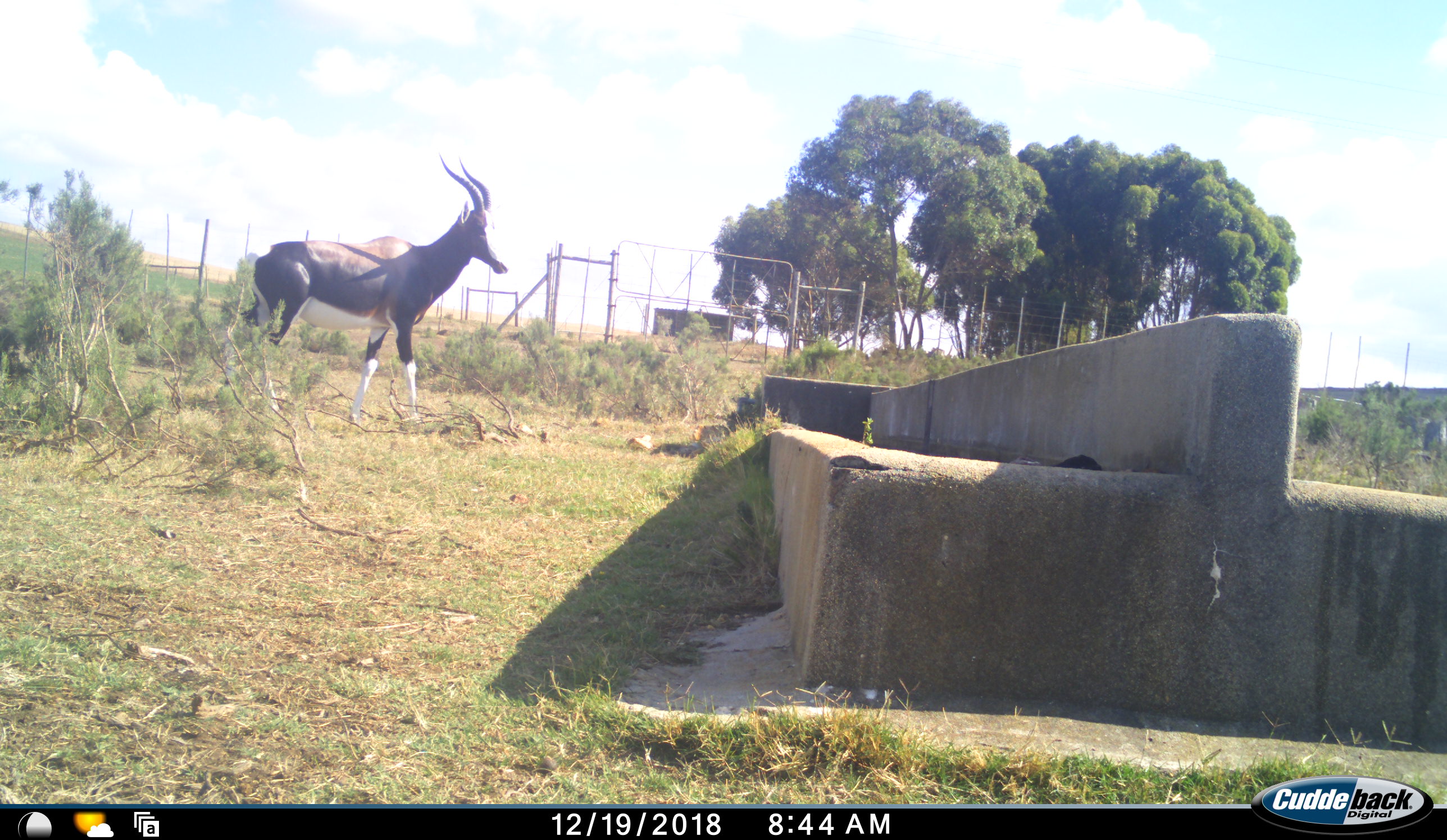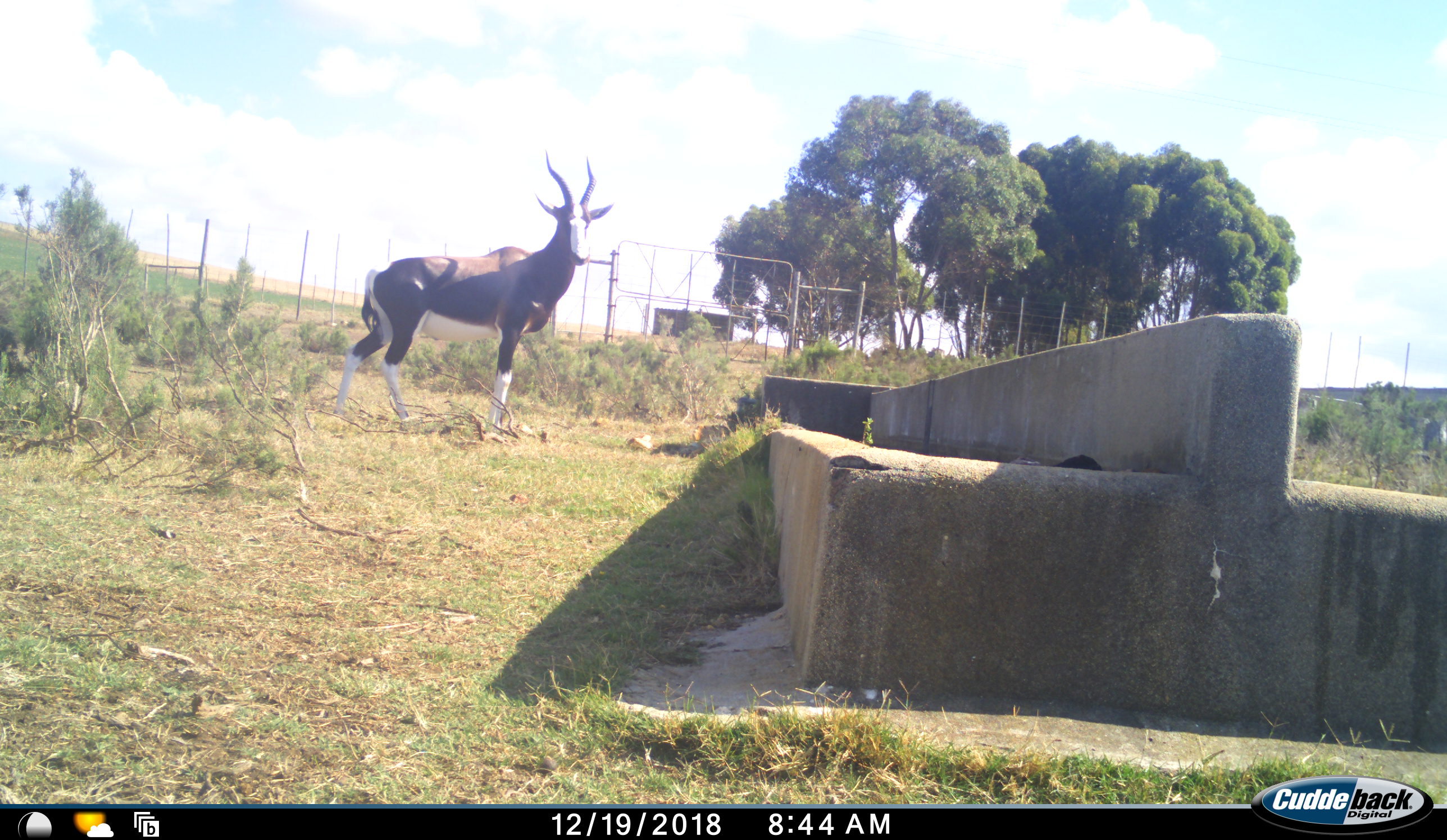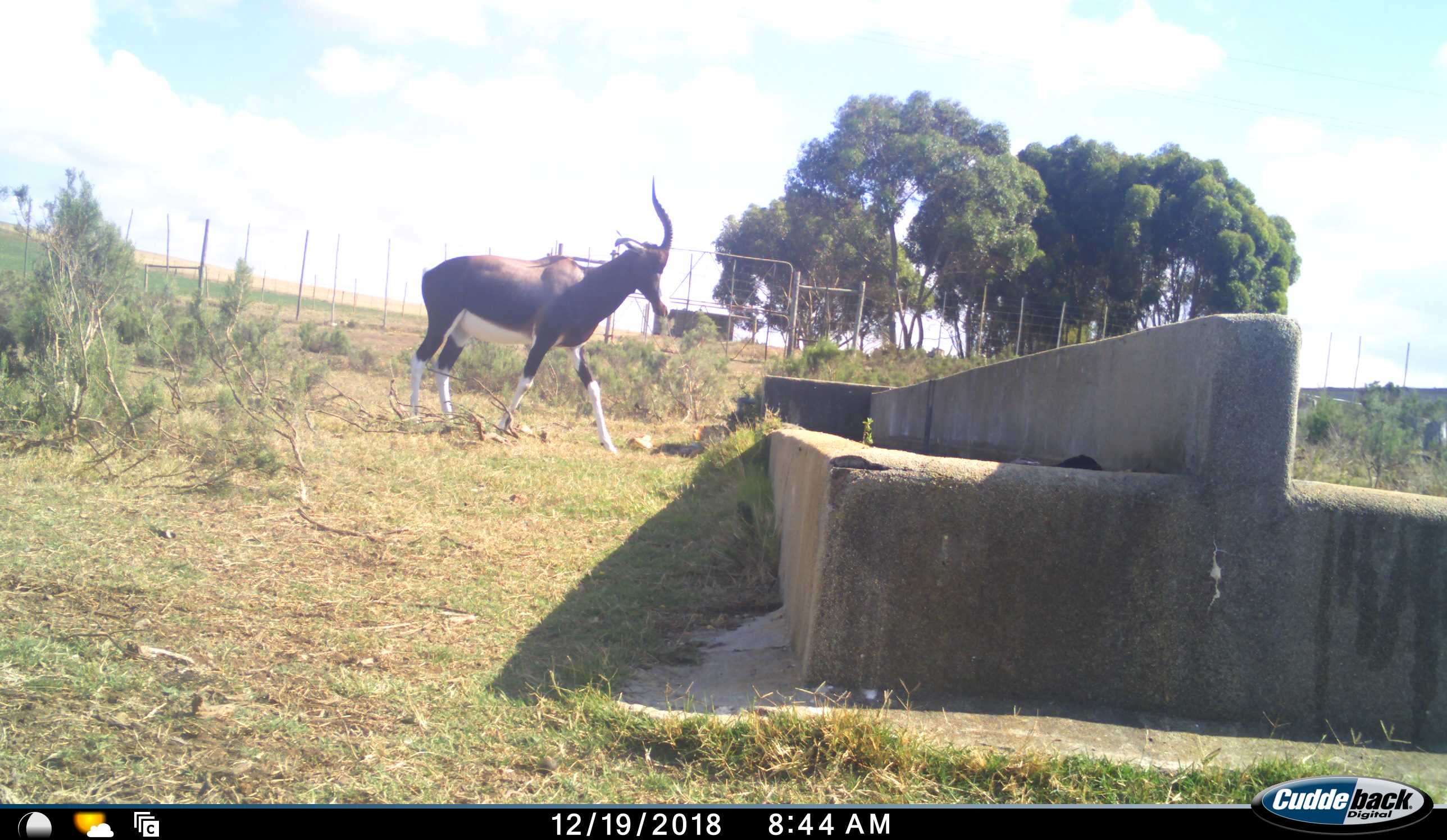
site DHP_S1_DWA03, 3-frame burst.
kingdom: Animalia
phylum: Chordata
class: Mammalia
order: Artiodactyla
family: Bovidae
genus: Damaliscus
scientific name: Damaliscus pygargus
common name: bontebok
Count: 1.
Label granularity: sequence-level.